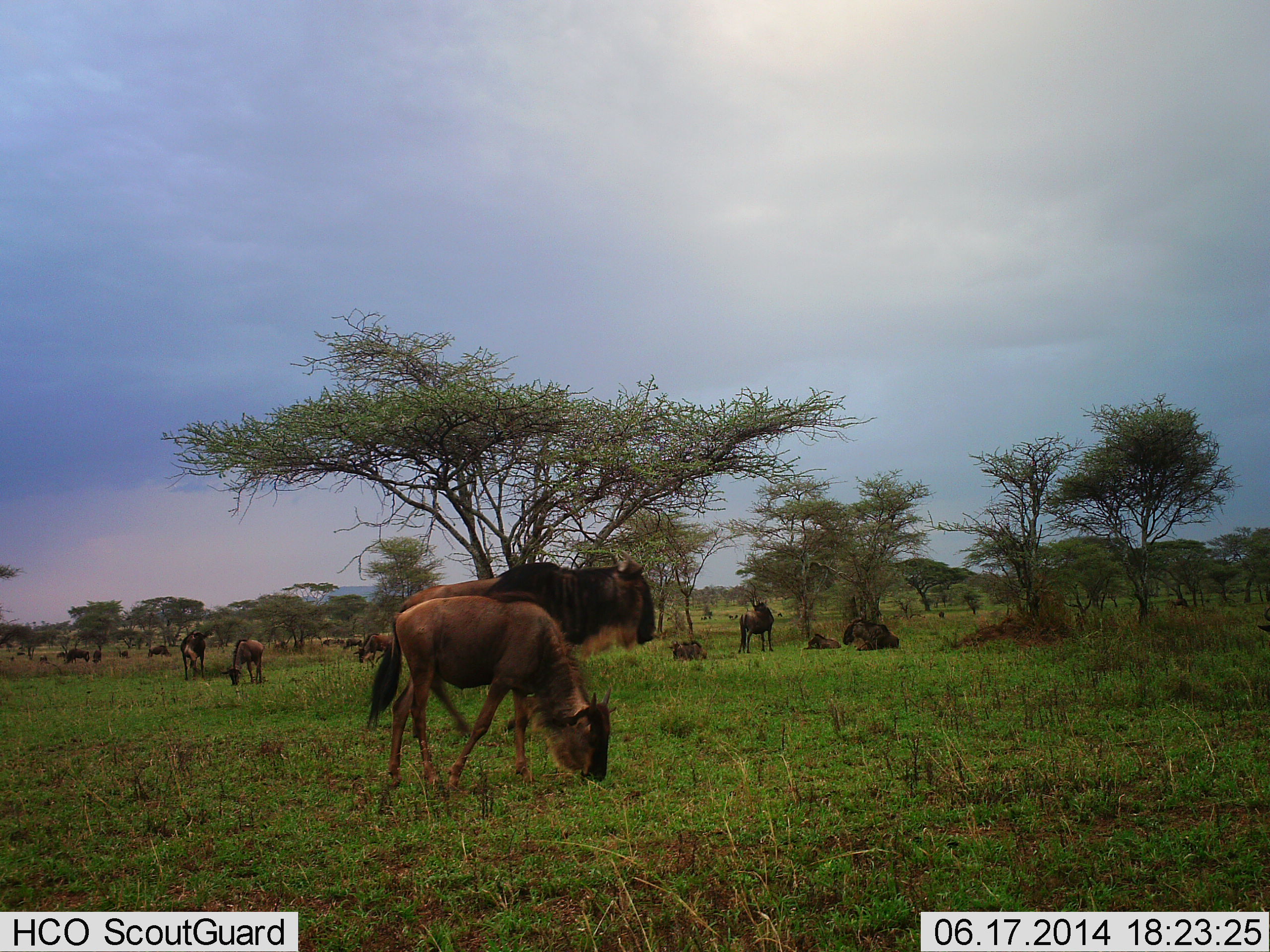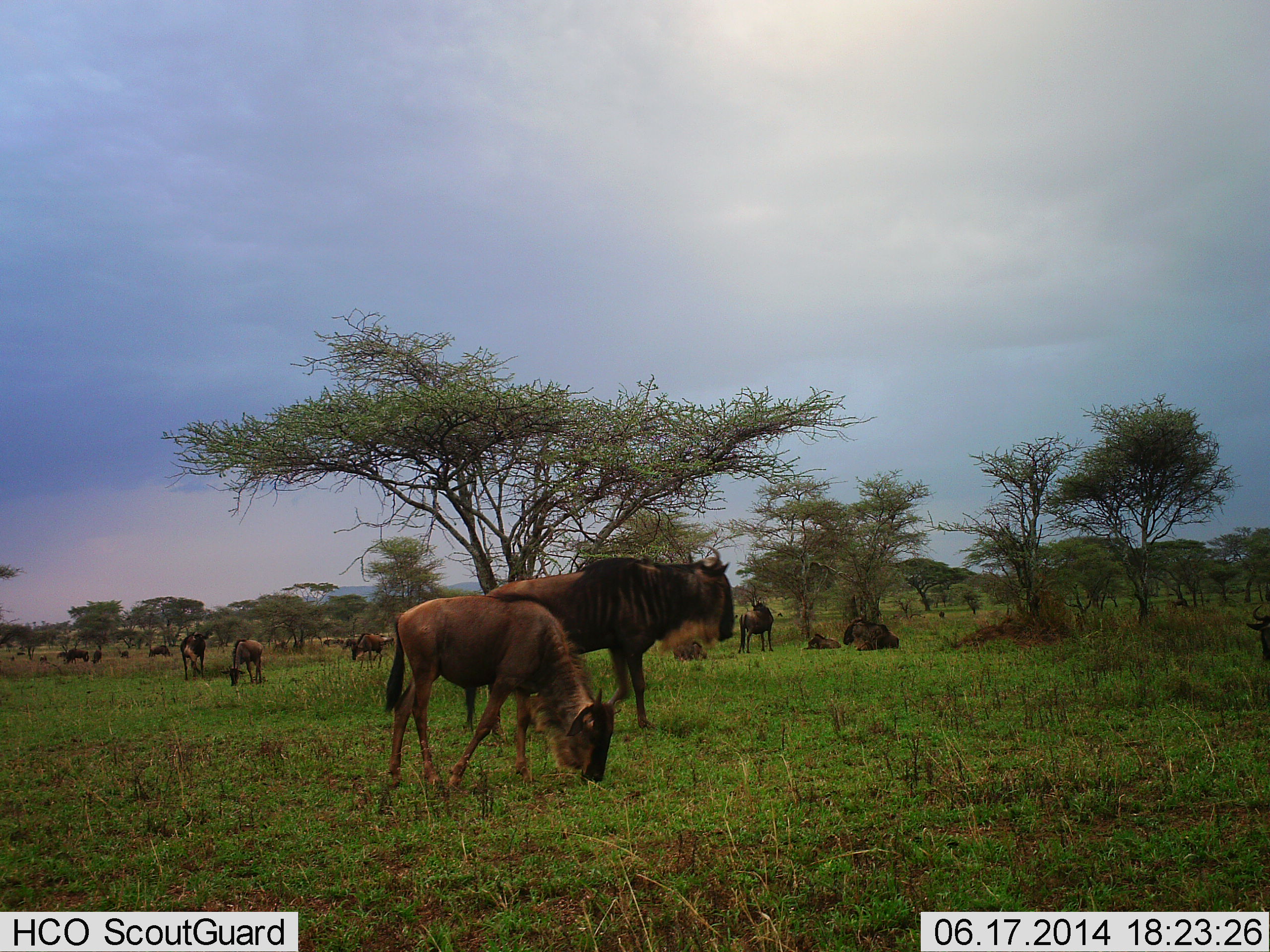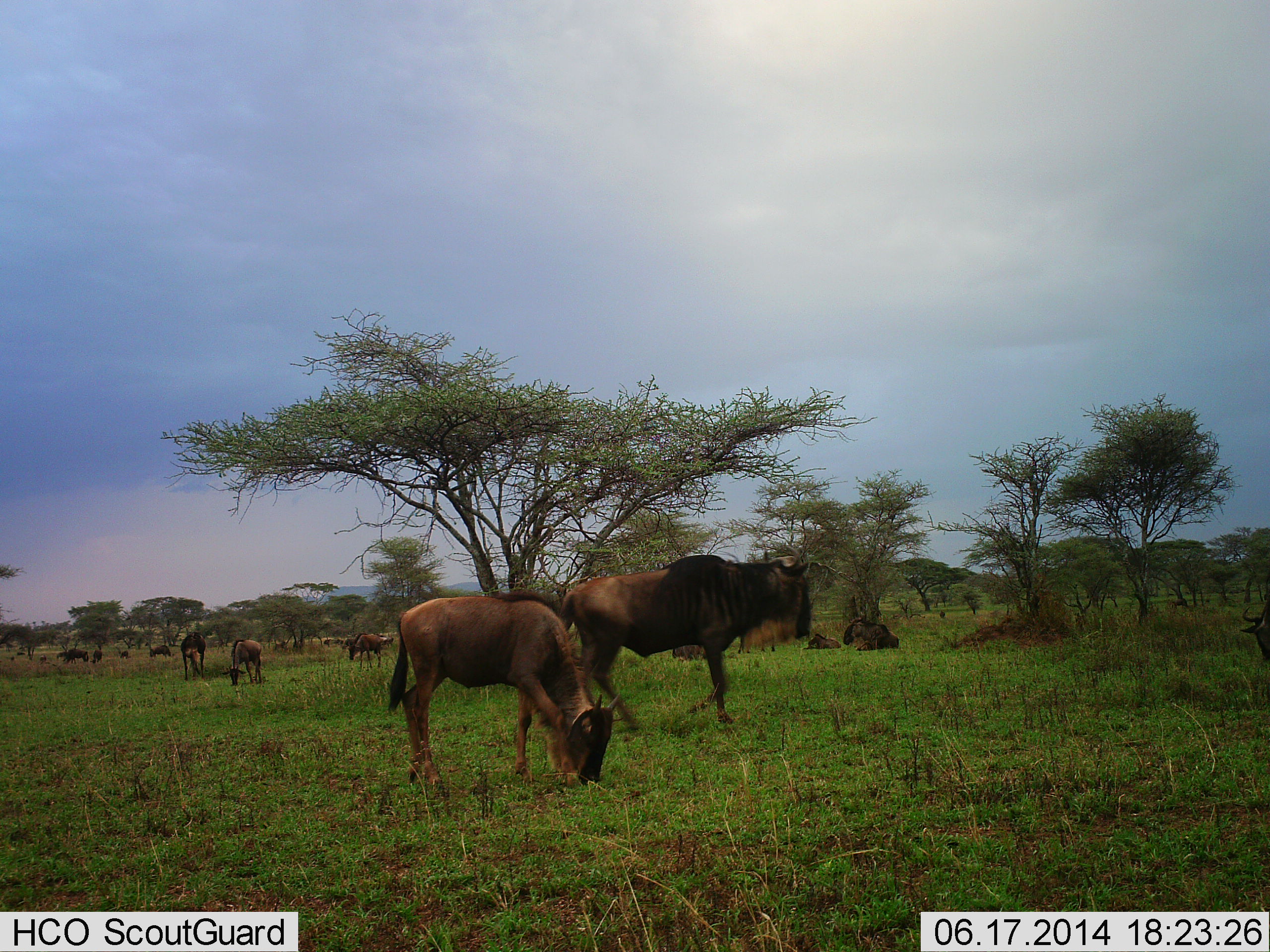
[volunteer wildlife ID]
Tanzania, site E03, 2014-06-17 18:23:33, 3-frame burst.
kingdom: Animalia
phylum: Chordata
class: Mammalia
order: Artiodactyla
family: Bovidae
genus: Connochaetes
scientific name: Connochaetes taurinus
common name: blue wildebeest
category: wildebeest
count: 11-50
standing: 80%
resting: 30%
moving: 50%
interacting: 0%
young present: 20%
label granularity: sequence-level